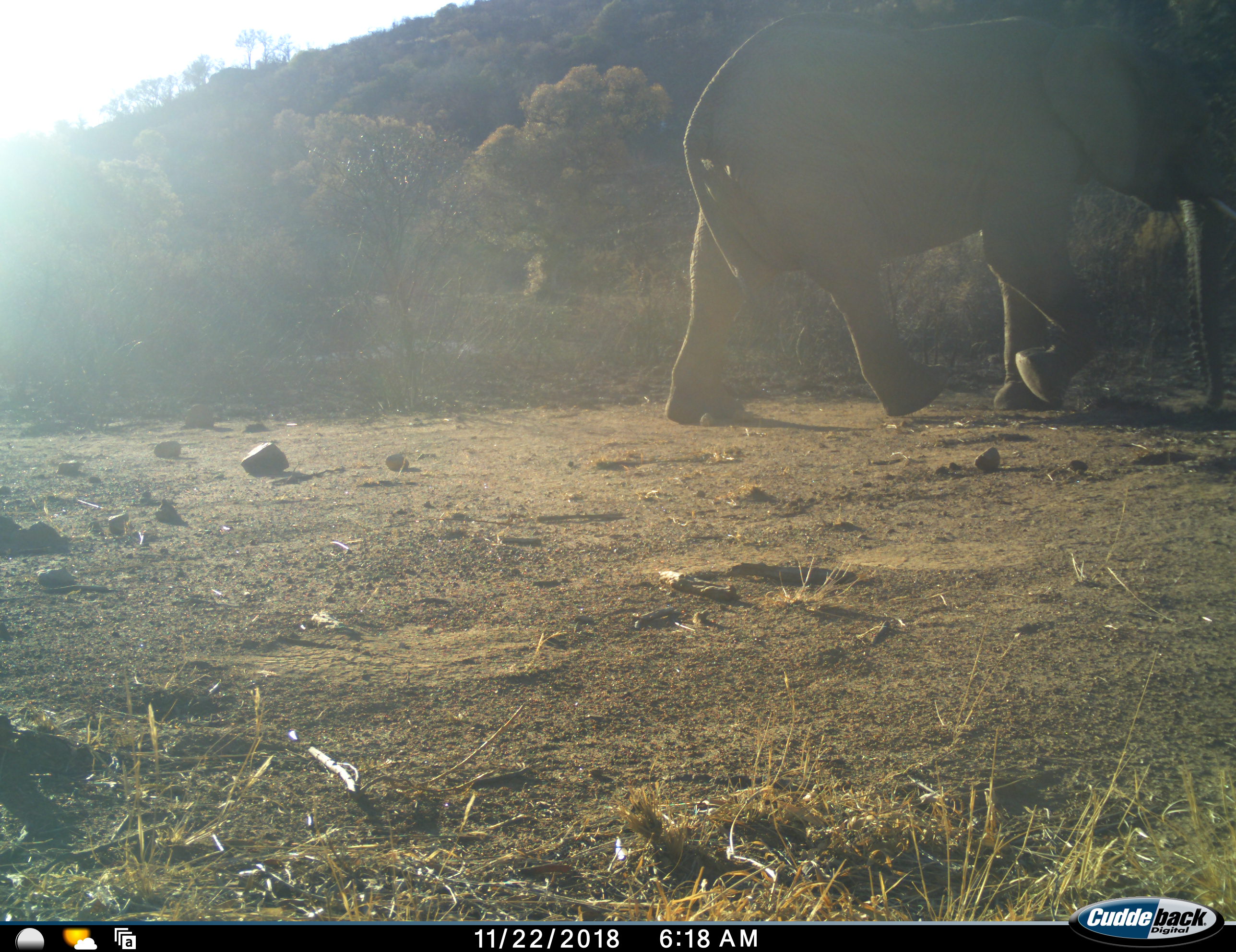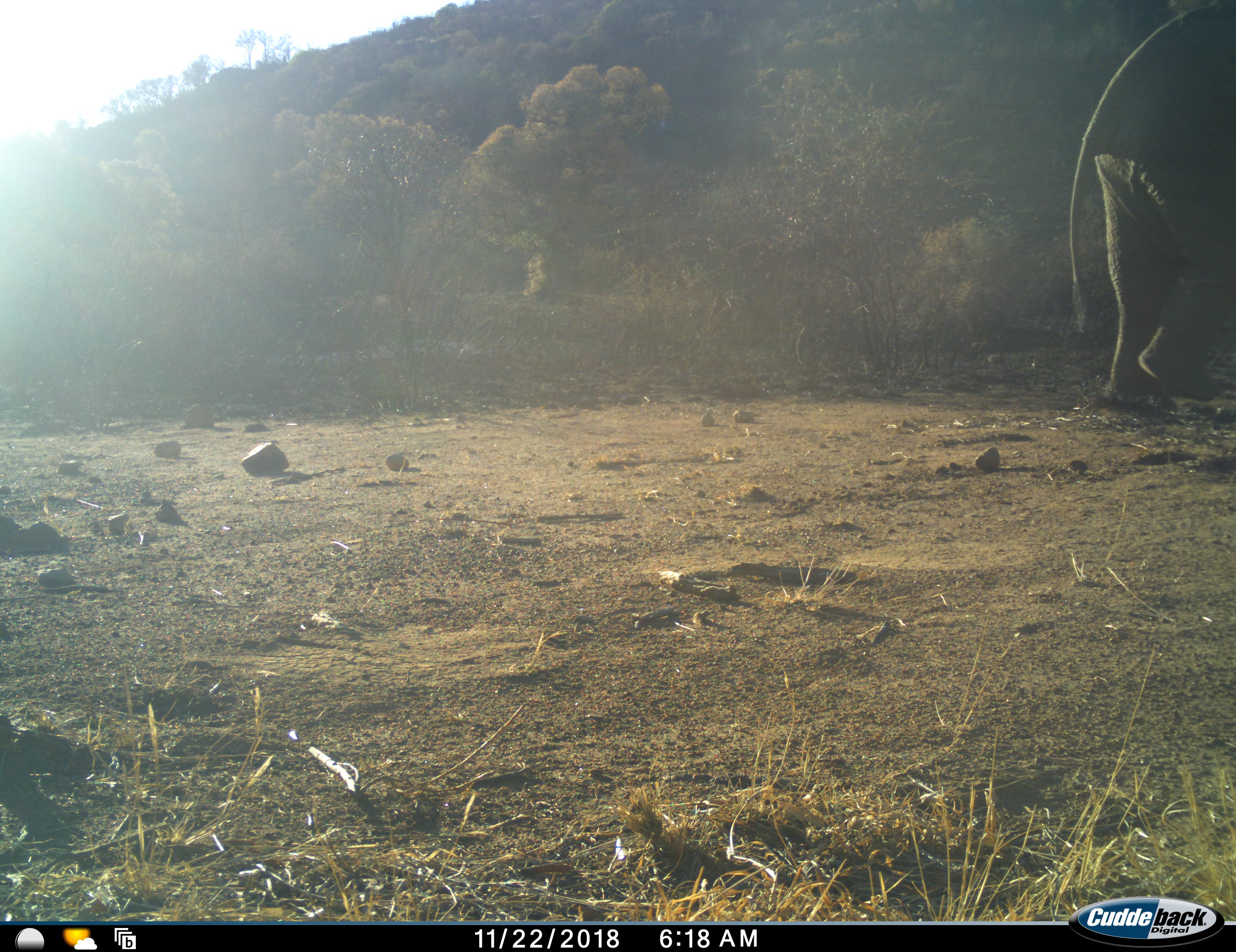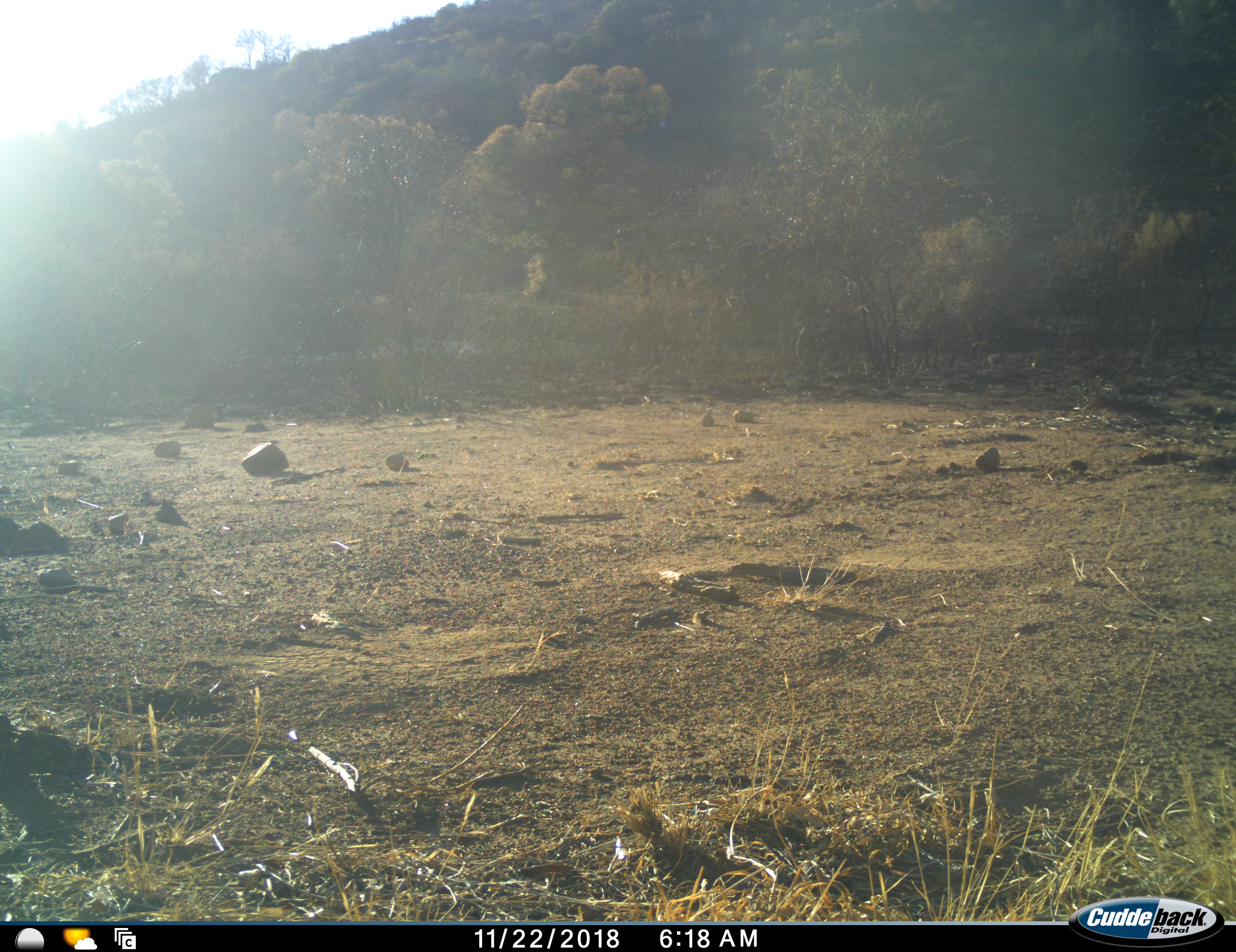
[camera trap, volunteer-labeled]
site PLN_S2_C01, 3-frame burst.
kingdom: Animalia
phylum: Chordata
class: Mammalia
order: Proboscidea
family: Elephantidae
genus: Loxodonta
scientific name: Loxodonta africana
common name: african bush elephant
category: elephant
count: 1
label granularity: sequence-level